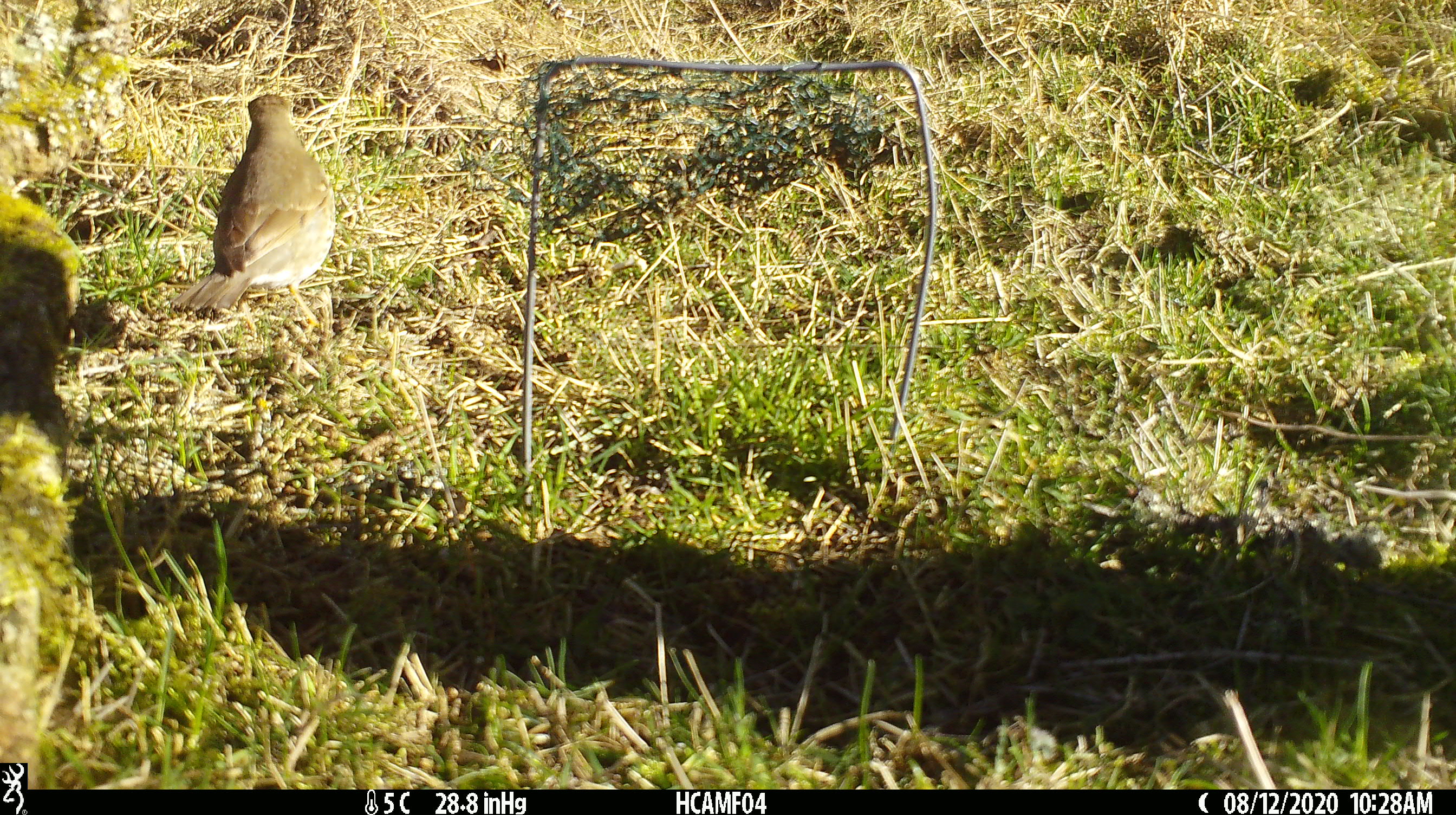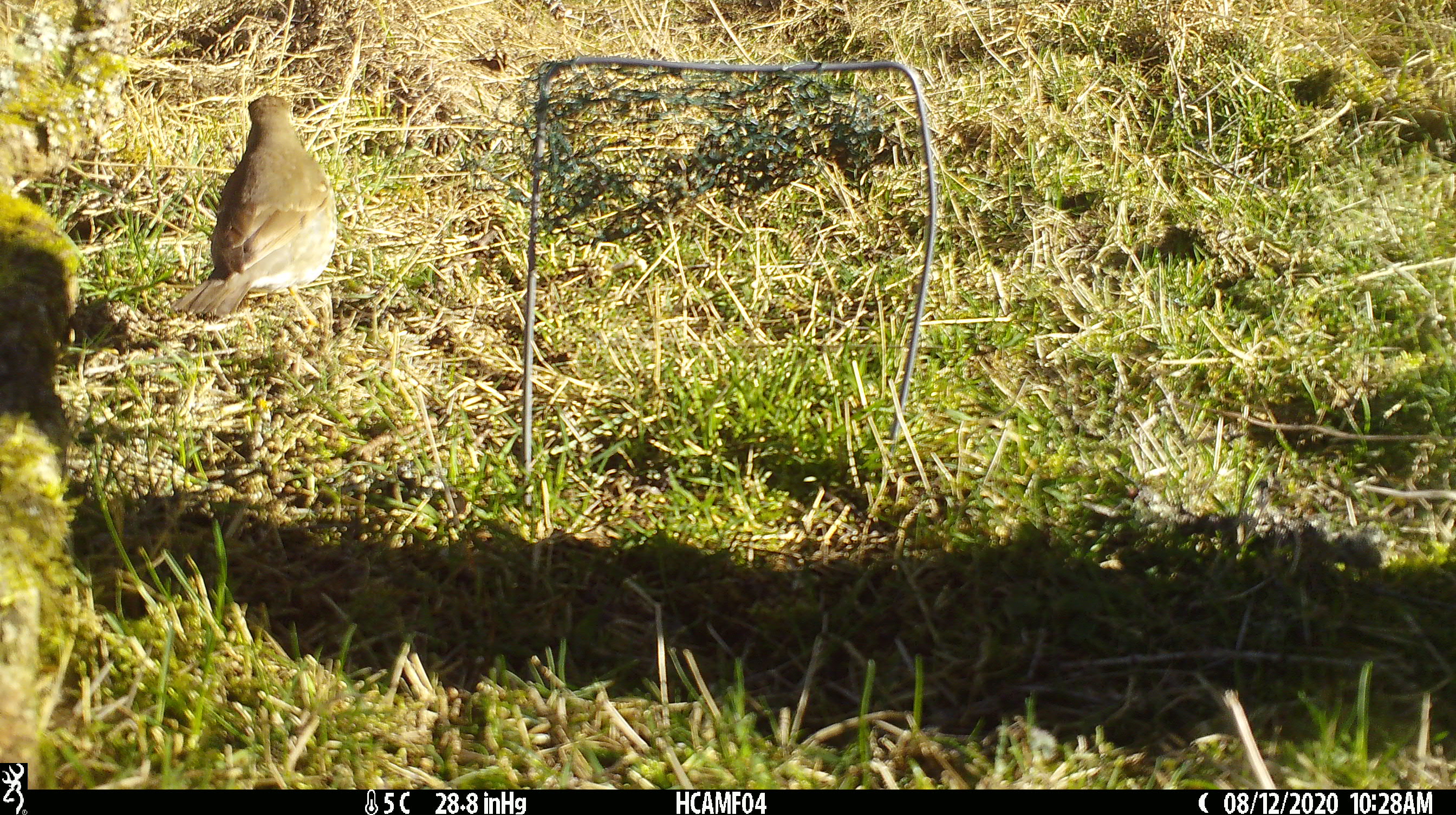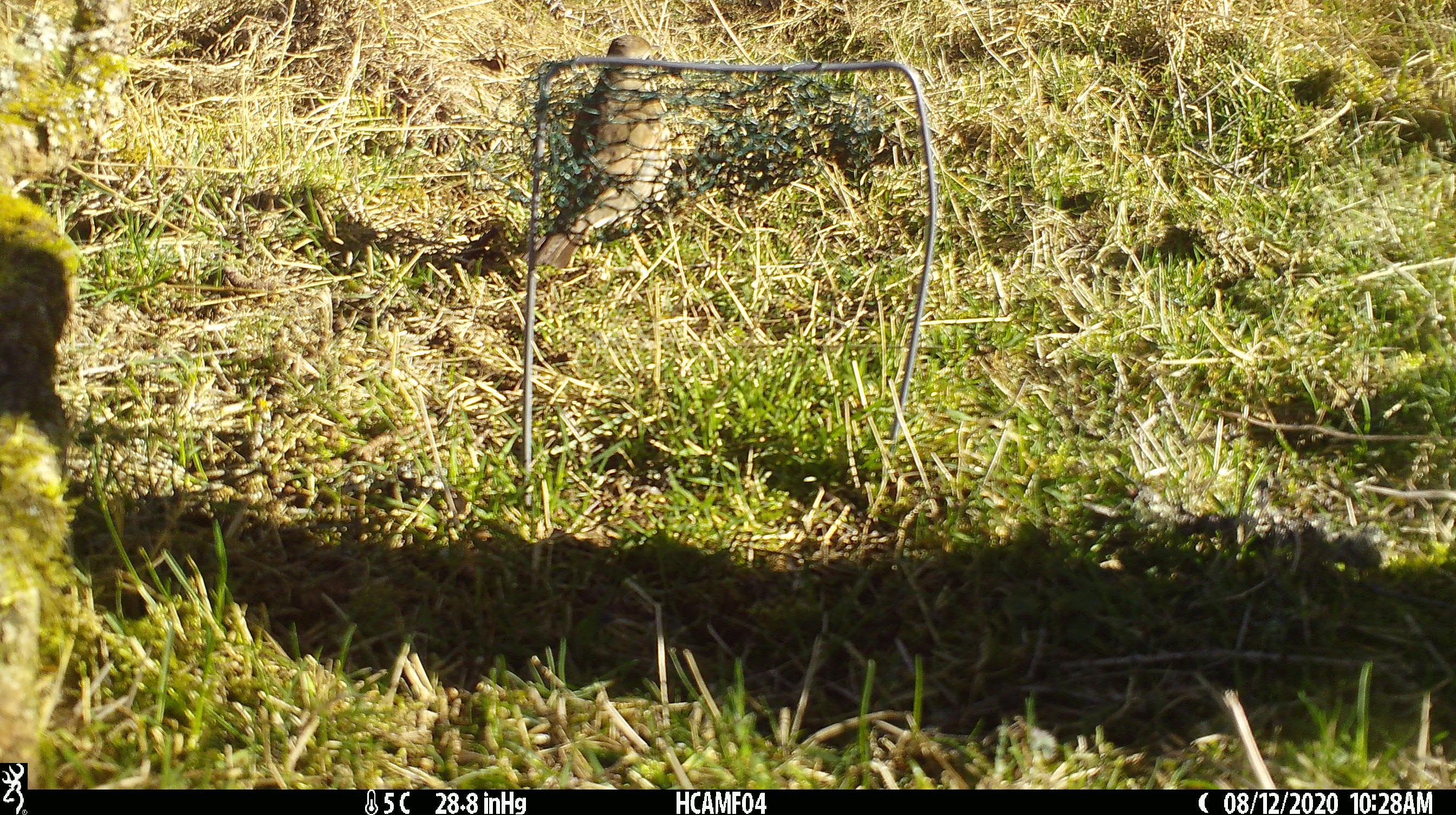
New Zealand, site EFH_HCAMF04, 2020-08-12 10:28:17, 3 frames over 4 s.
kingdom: Animalia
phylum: Chordata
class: Aves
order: Passeriformes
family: Turdidae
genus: Turdus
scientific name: Turdus philomelos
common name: song thrush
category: thrush